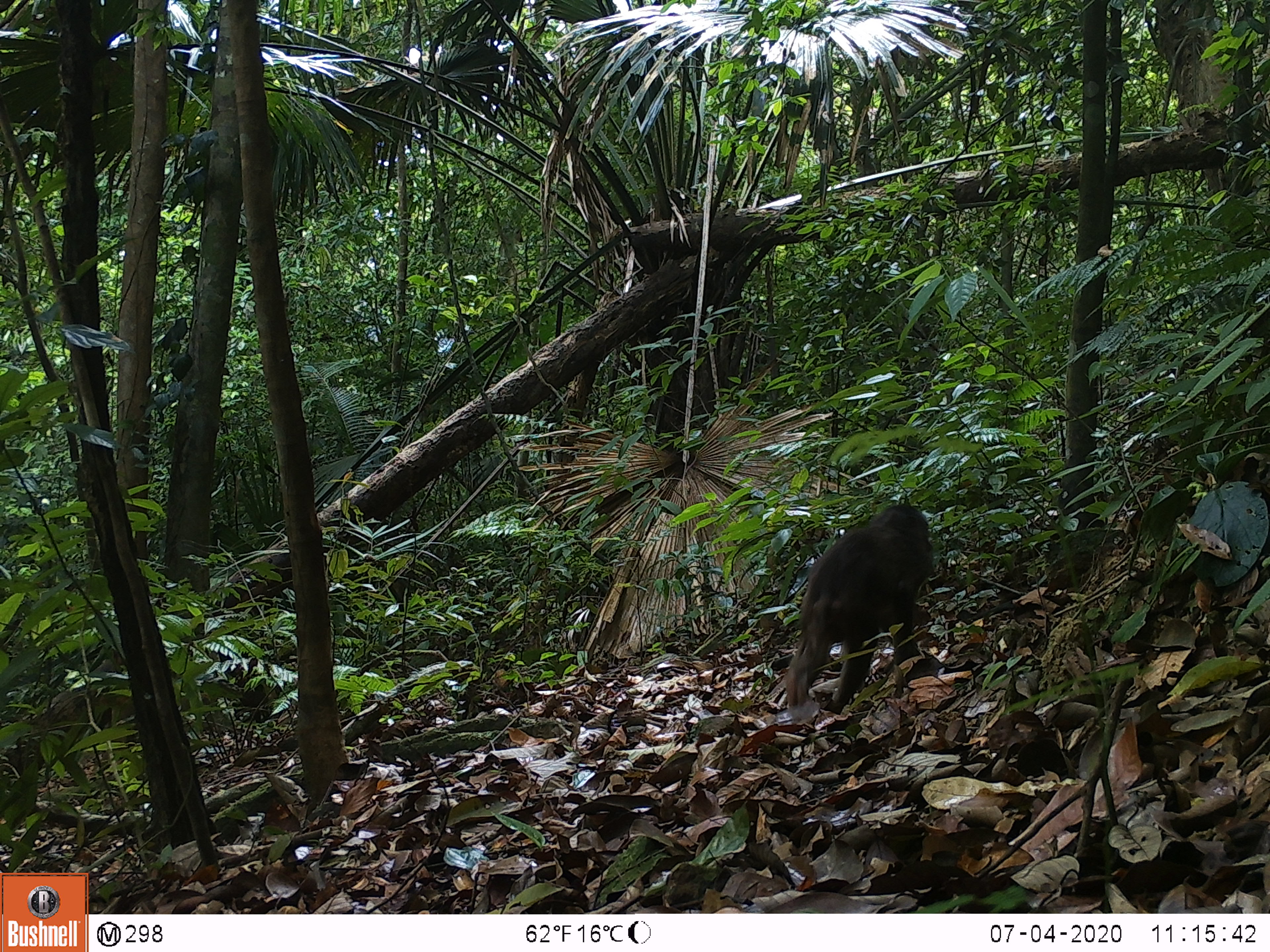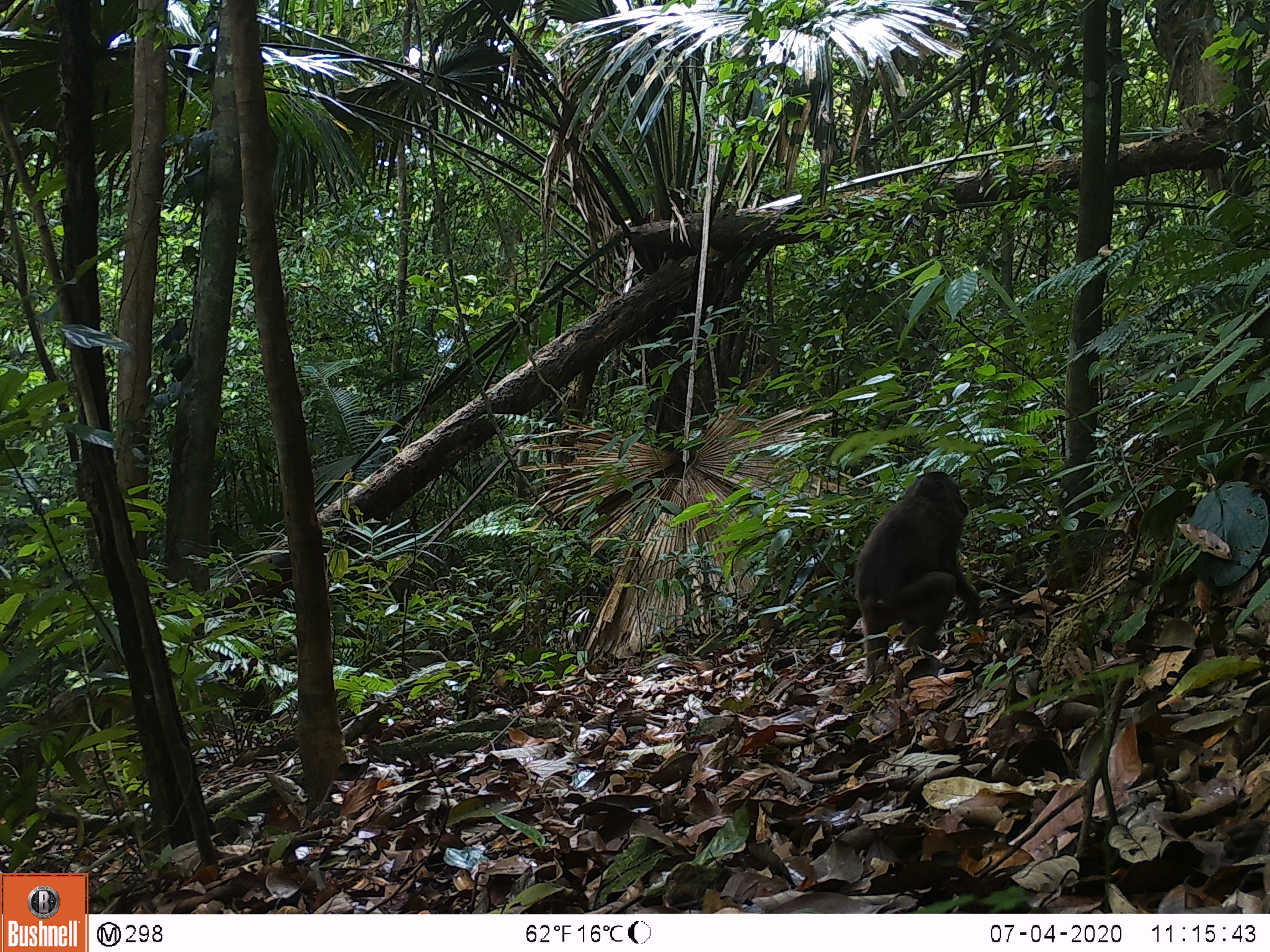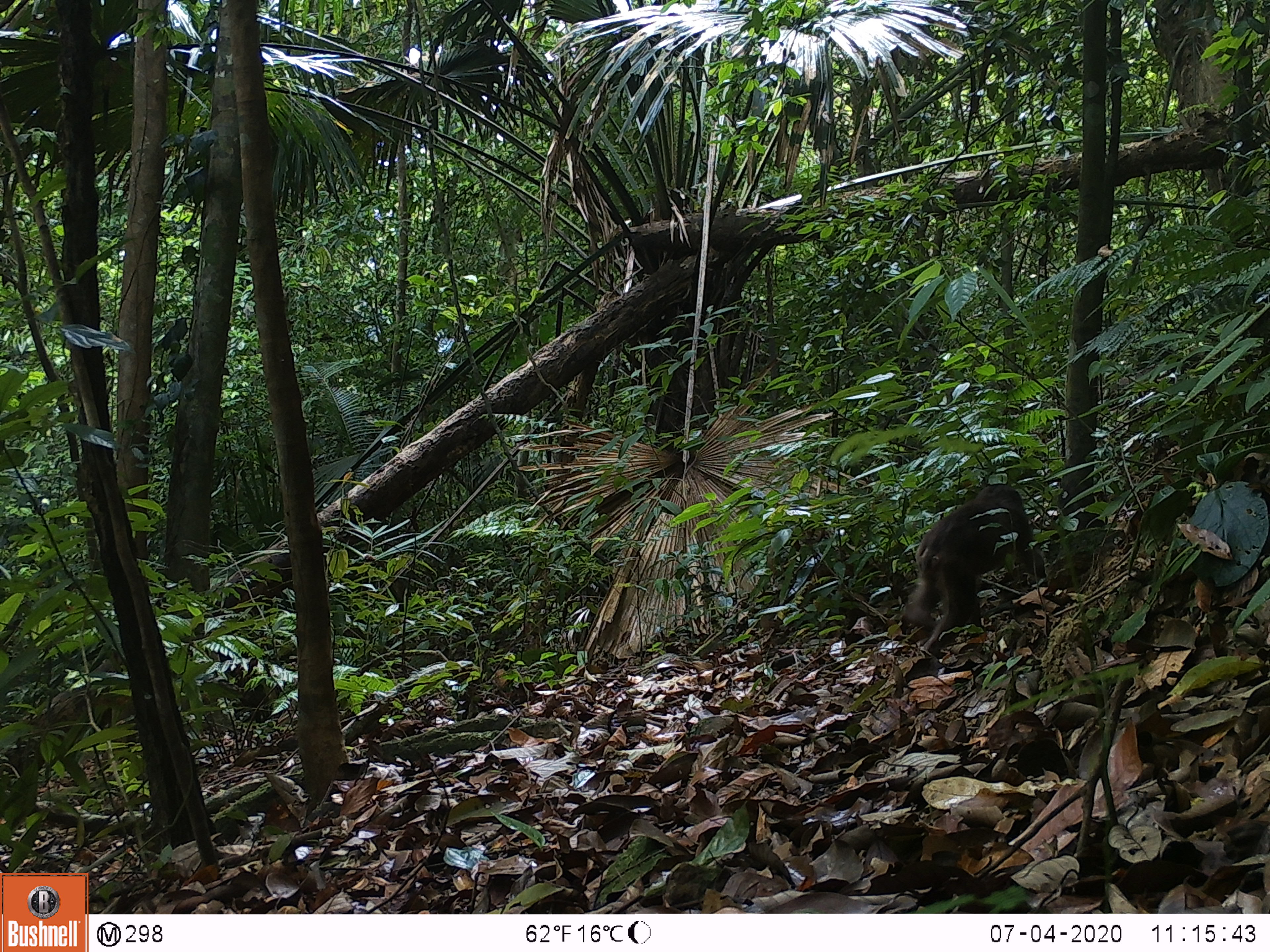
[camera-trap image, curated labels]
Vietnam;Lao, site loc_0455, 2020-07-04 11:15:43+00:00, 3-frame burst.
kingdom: Animalia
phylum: Chordata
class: Mammalia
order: Primates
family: Cercopithecidae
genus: Macaca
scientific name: Macaca arctoides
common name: stump-tailed macaque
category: stump tailed macaque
Stump tailed macaque (stump-tailed macaque) (Macaca arctoides). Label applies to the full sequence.